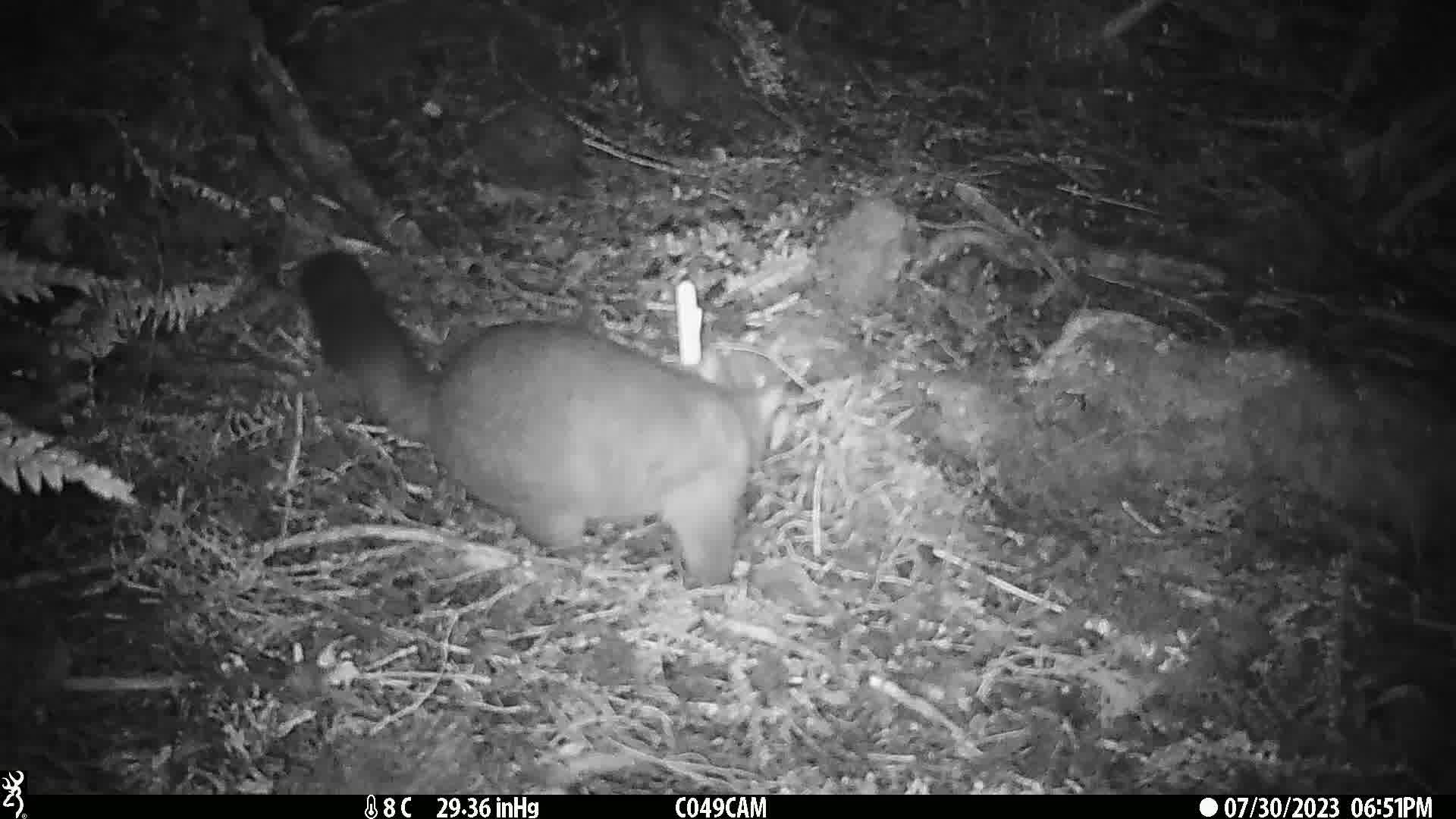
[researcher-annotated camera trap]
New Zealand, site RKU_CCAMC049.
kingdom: Animalia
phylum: Chordata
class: Mammalia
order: Diprotodontia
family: Phalangeridae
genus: Trichosurus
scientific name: Trichosurus vulpecula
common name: common brushtail possum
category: possum